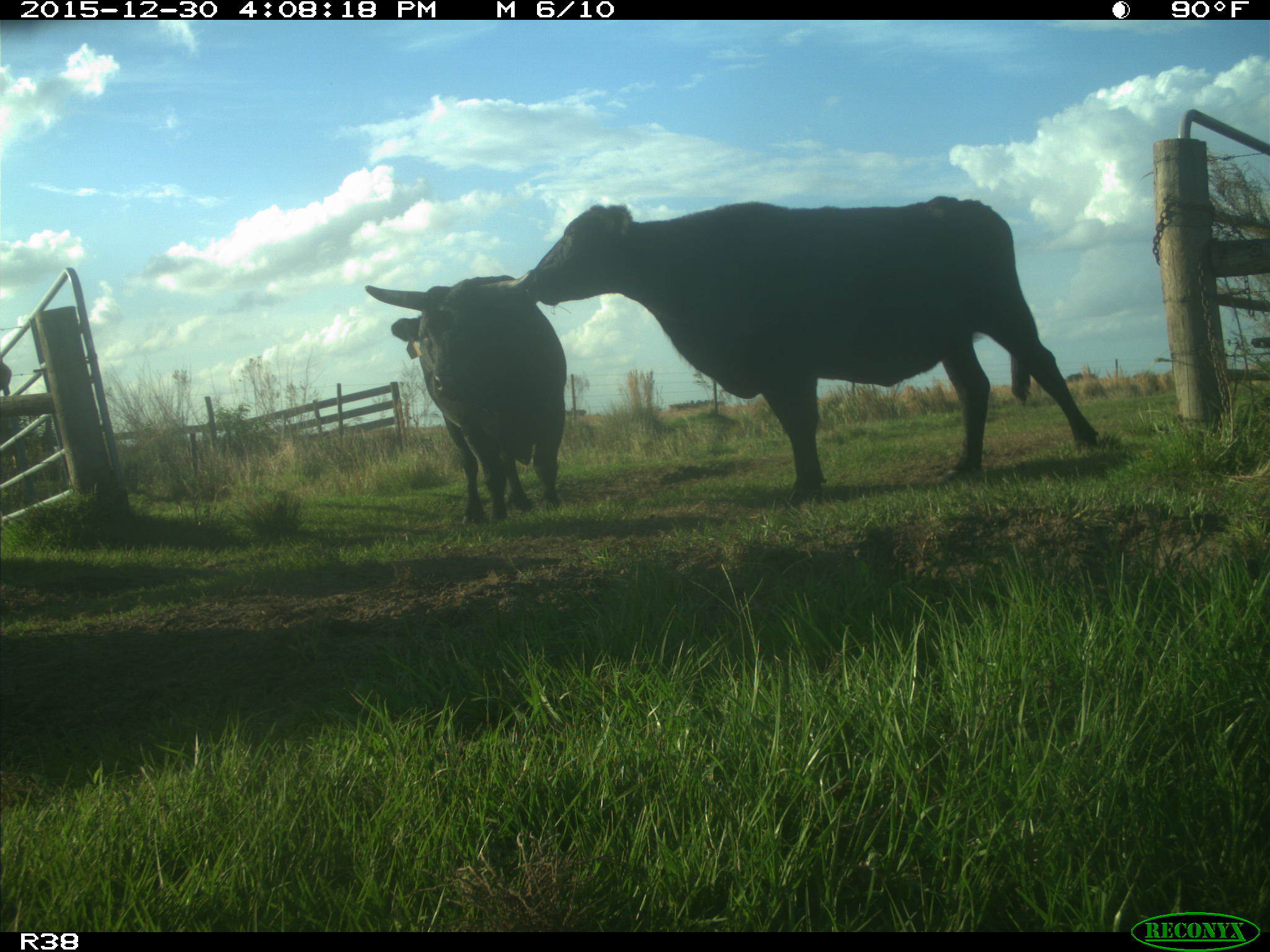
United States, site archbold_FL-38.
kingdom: Animalia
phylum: Chordata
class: Mammalia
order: Artiodactyla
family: Bovidae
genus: Bos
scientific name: Bos taurus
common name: domestic cow